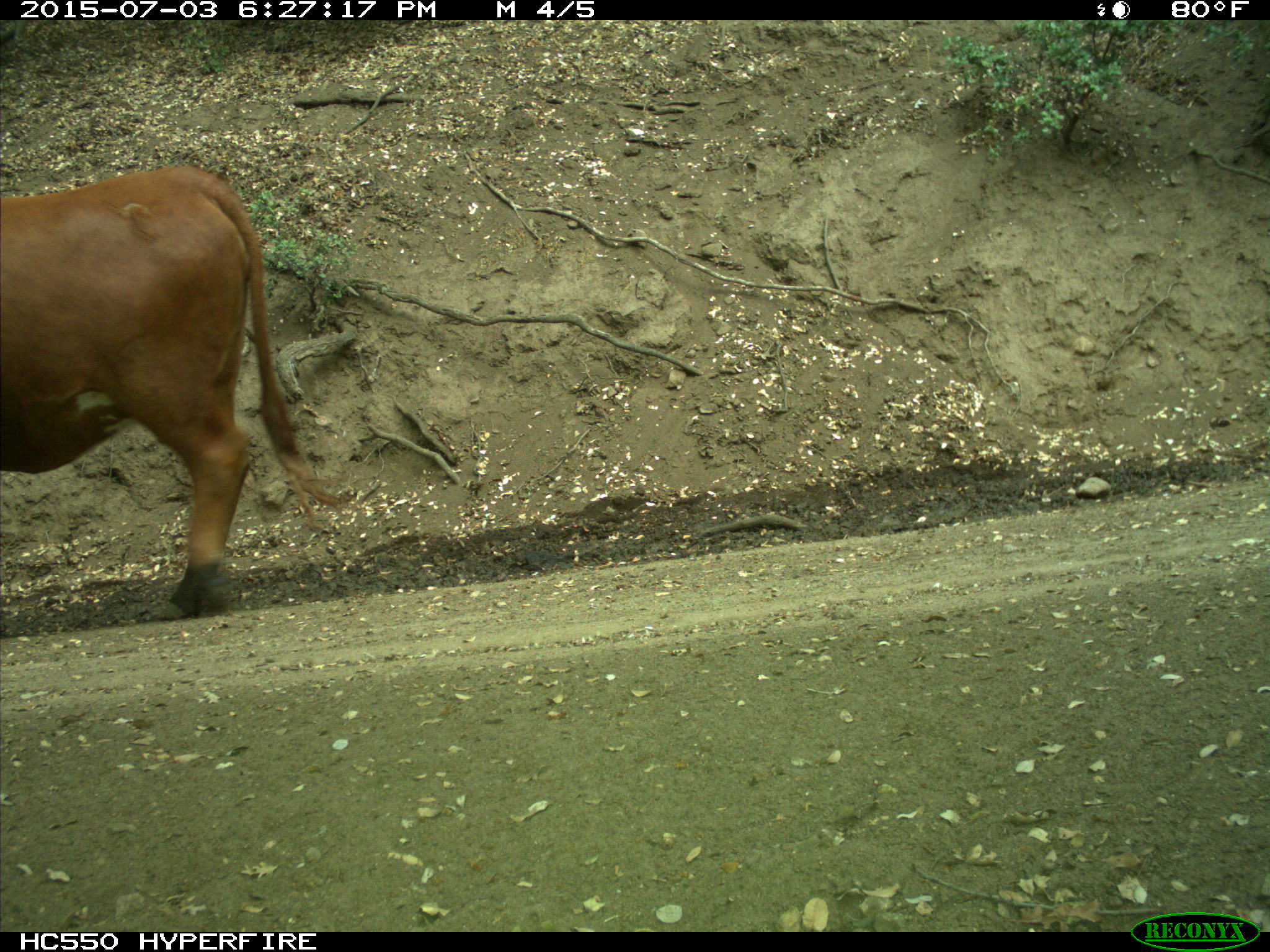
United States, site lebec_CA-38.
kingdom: Animalia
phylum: Chordata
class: Mammalia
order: Artiodactyla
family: Bovidae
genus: Bos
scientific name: Bos taurus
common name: domestic cow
Bos taurus (domestic cow).